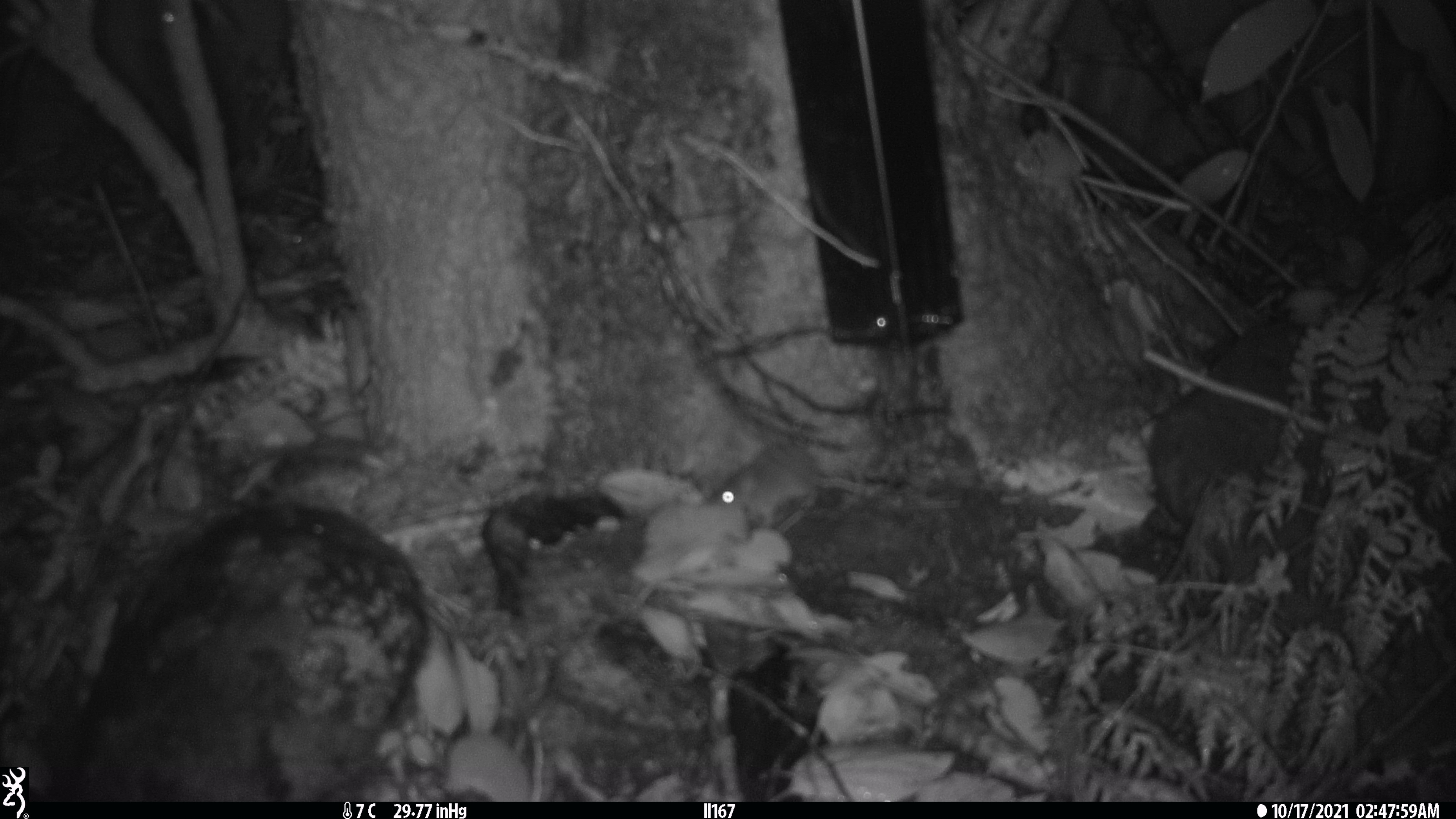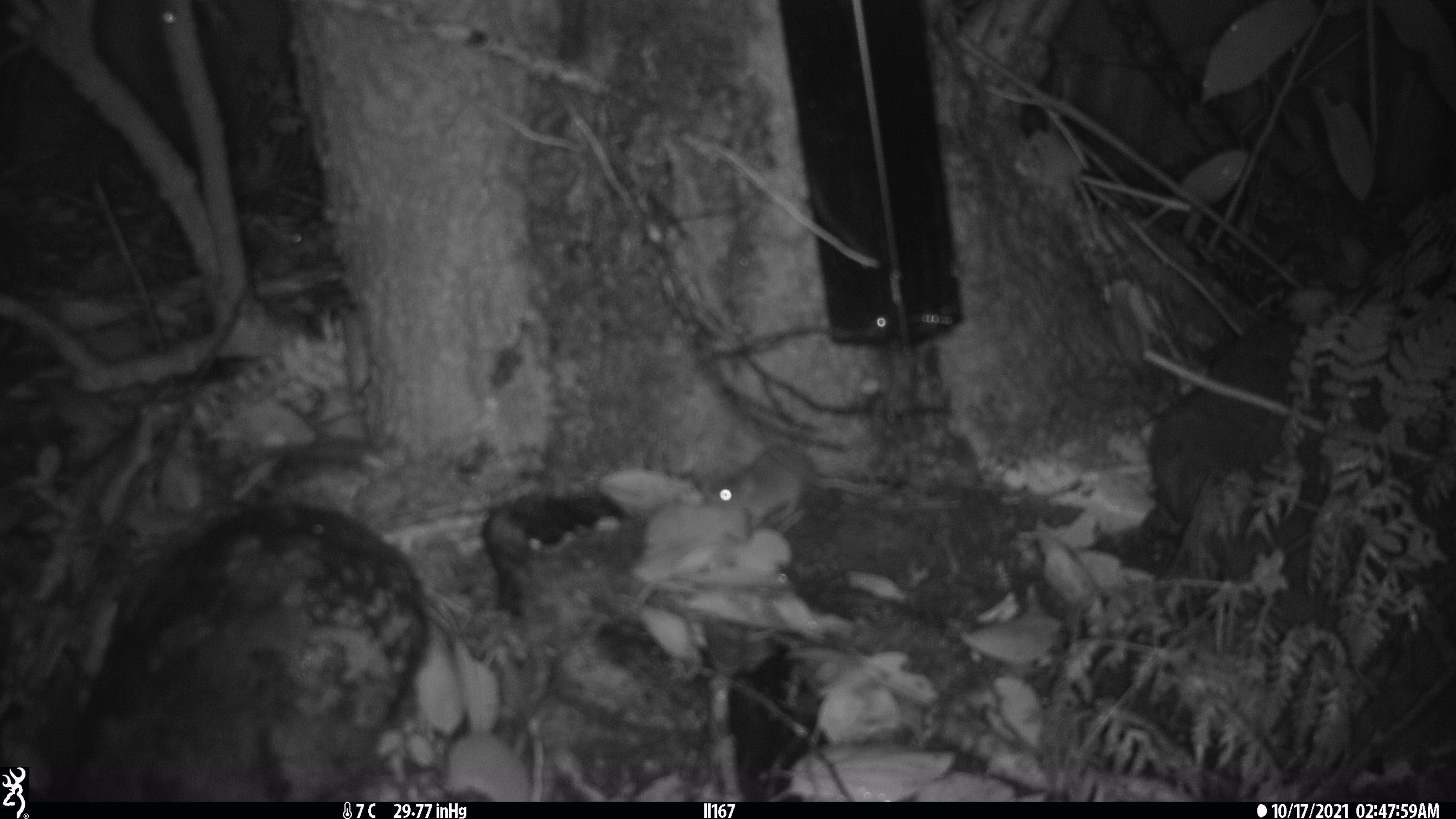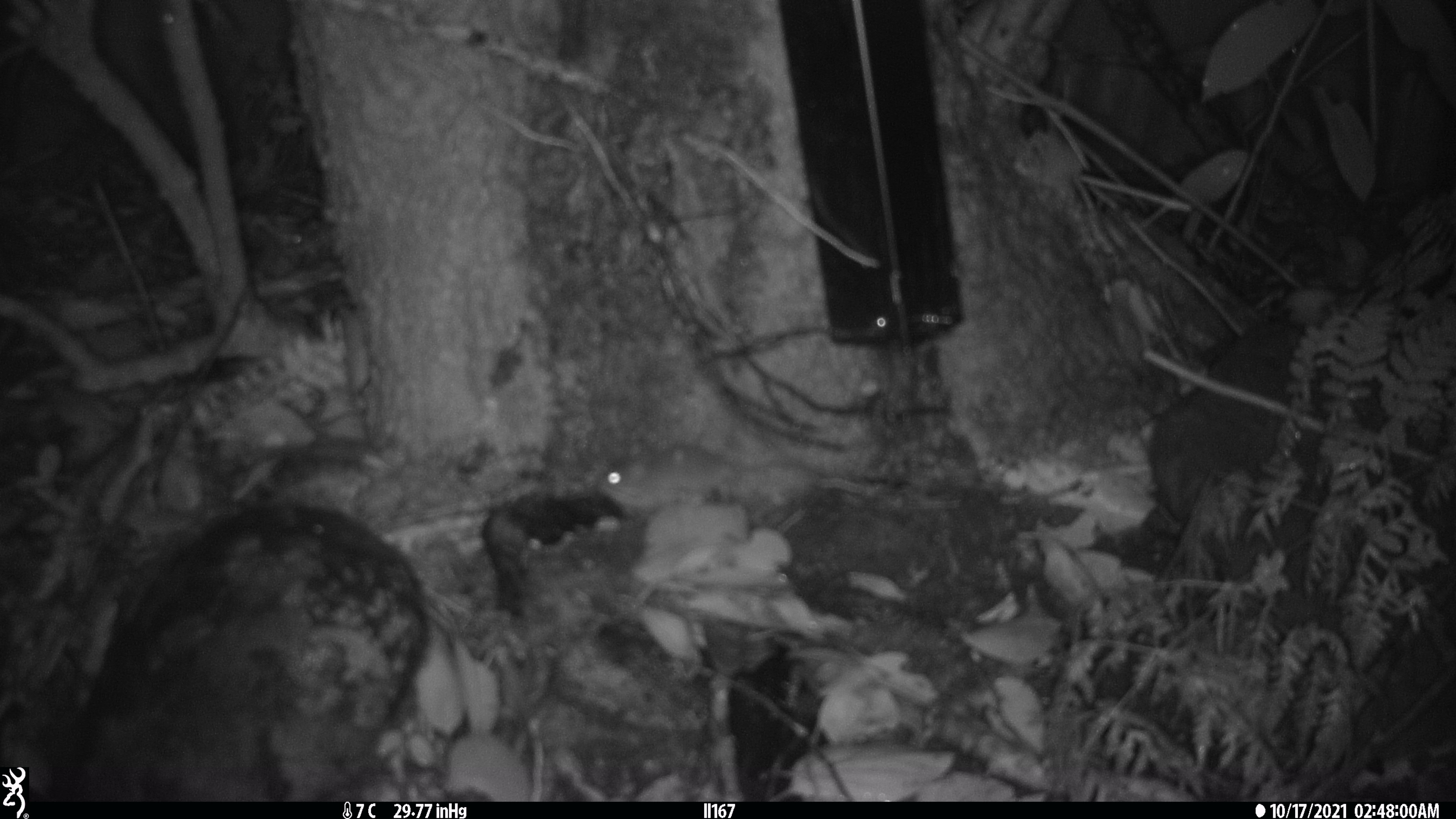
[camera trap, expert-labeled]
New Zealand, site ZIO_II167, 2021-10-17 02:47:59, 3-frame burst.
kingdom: Animalia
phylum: Chordata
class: Mammalia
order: Rodentia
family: Muridae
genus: Mus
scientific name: Mus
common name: mouse